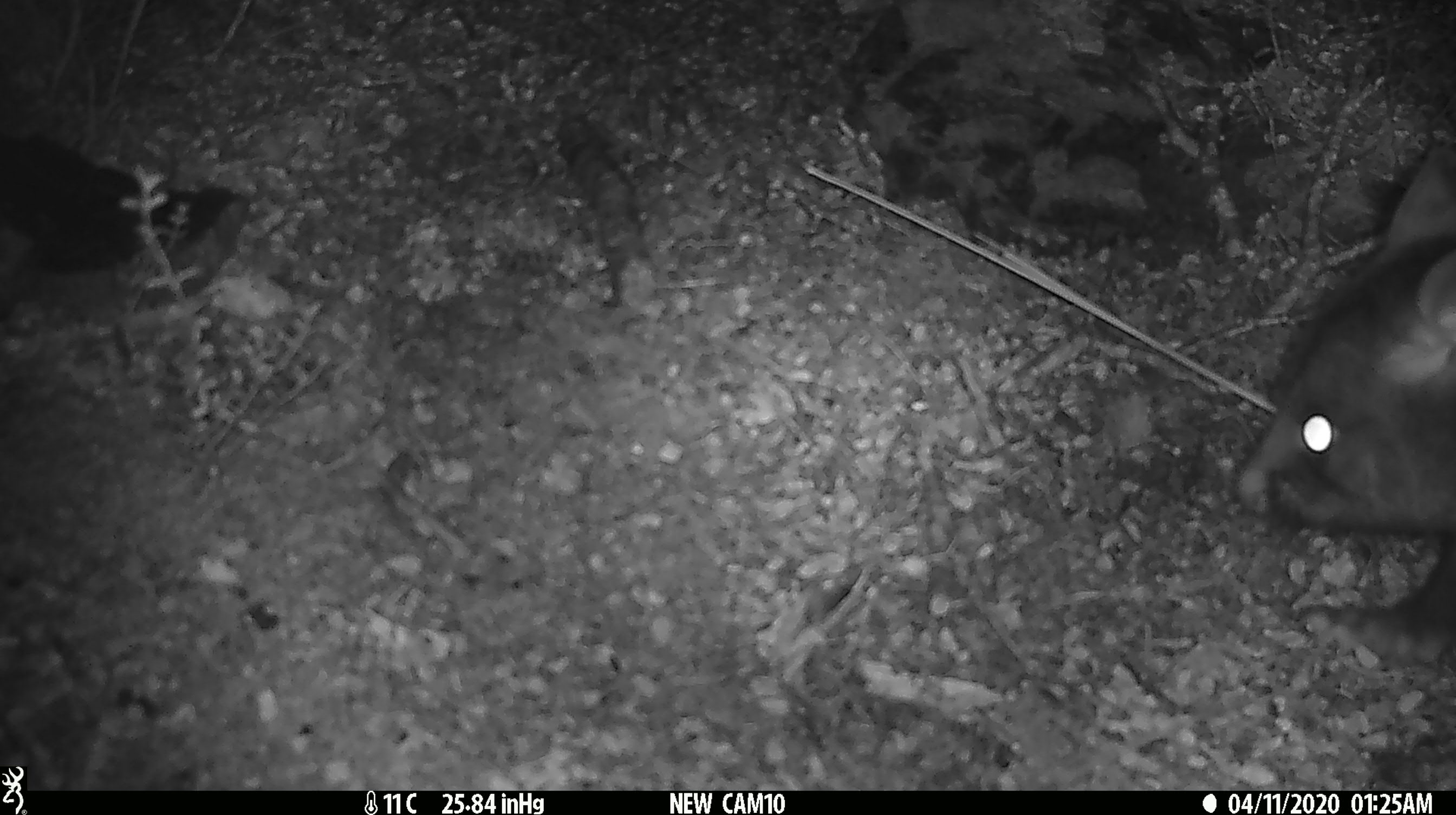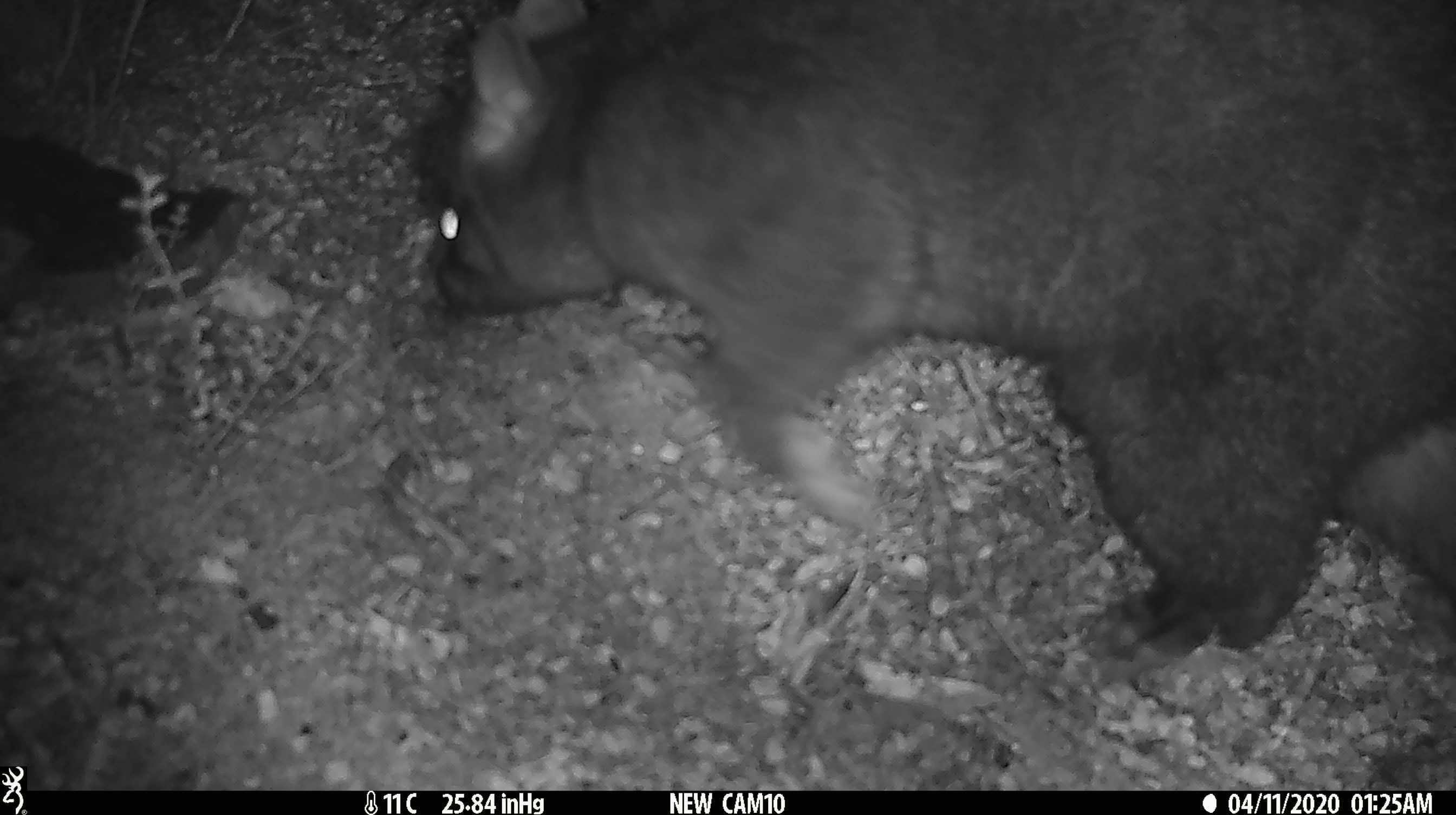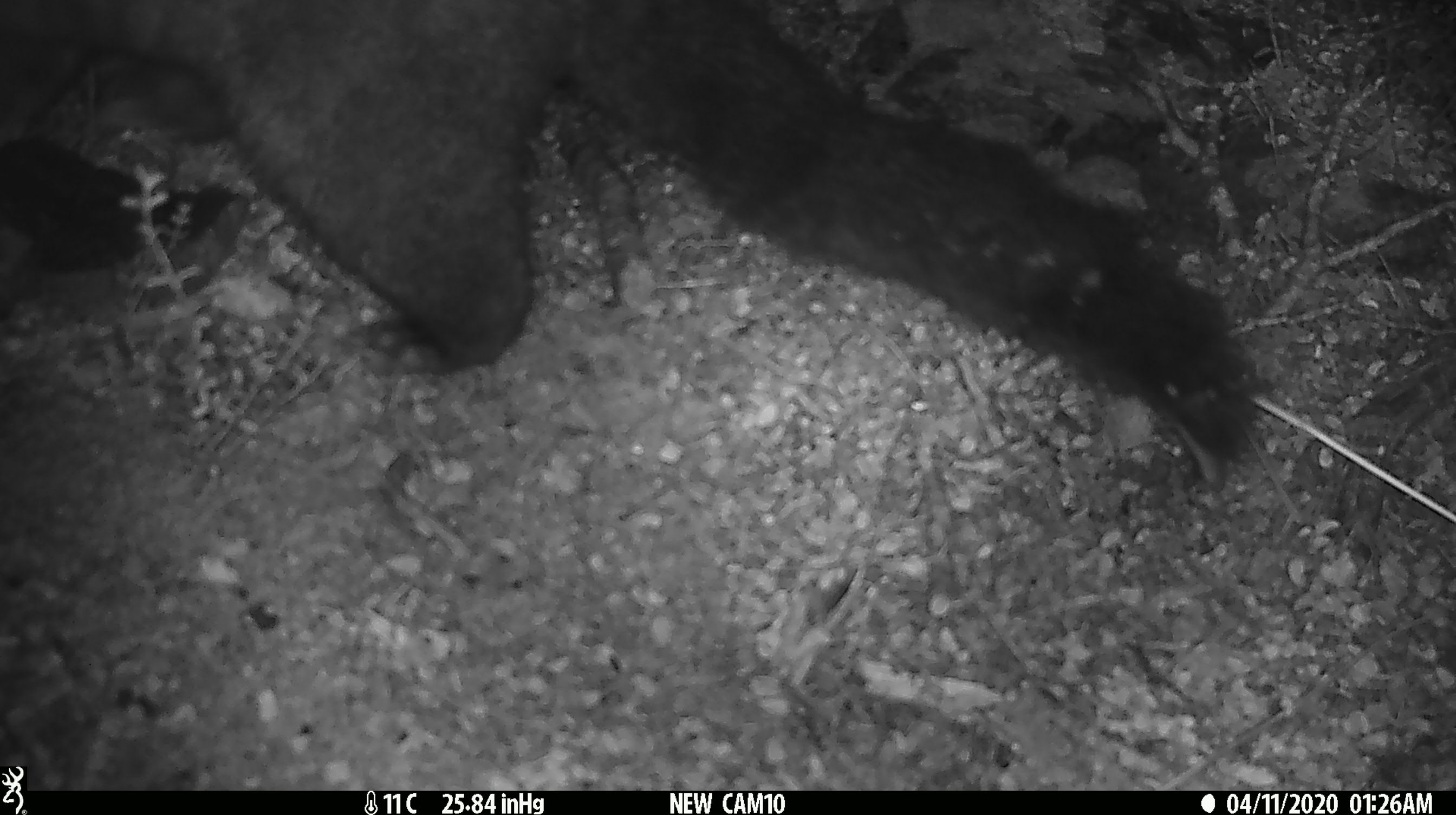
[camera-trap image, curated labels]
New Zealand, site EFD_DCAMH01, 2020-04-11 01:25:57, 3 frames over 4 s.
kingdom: Animalia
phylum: Chordata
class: Mammalia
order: Diprotodontia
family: Phalangeridae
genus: Trichosurus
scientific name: Trichosurus vulpecula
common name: common brushtail possum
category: possum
Possum (common brushtail possum) (Trichosurus vulpecula).